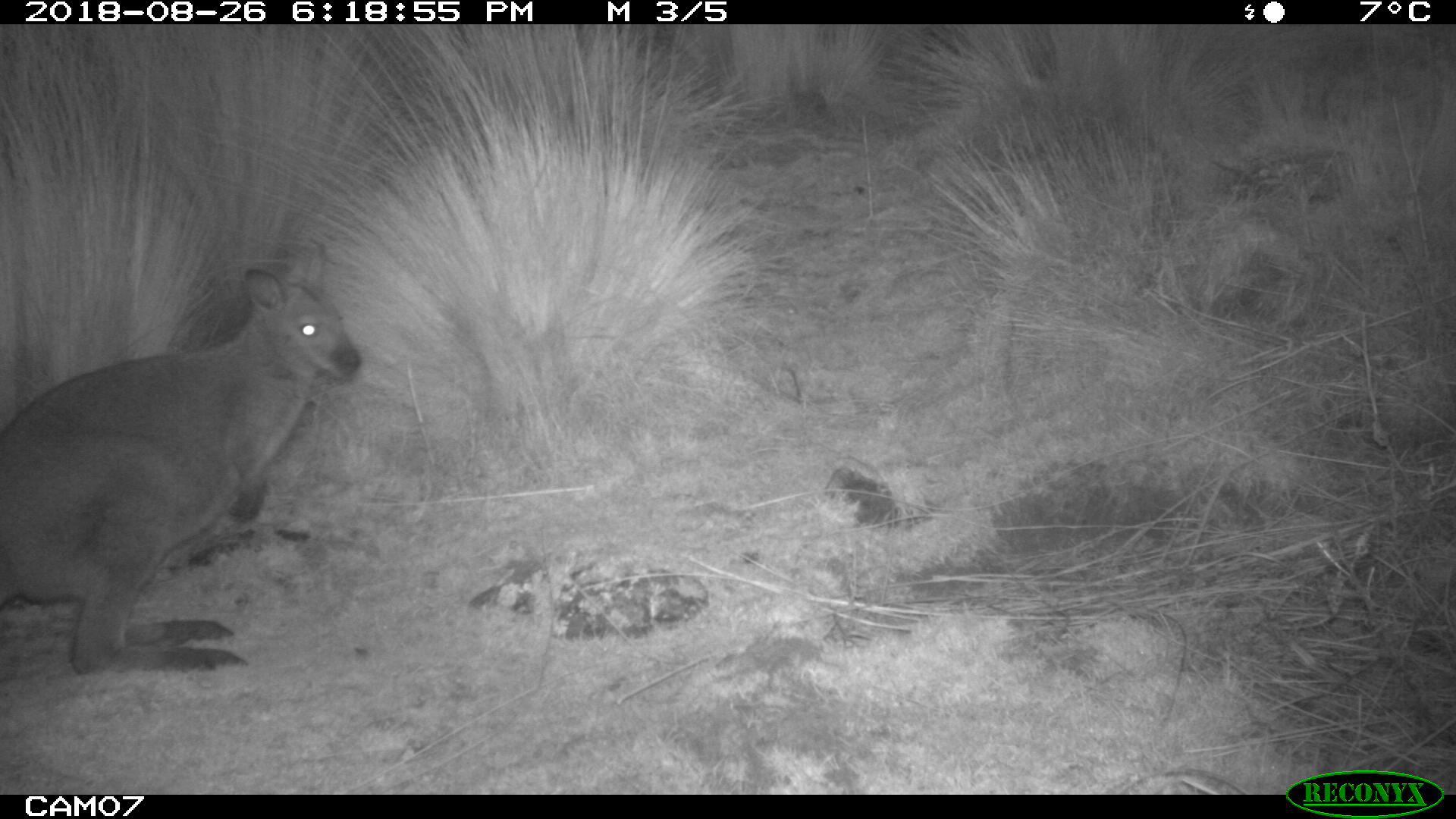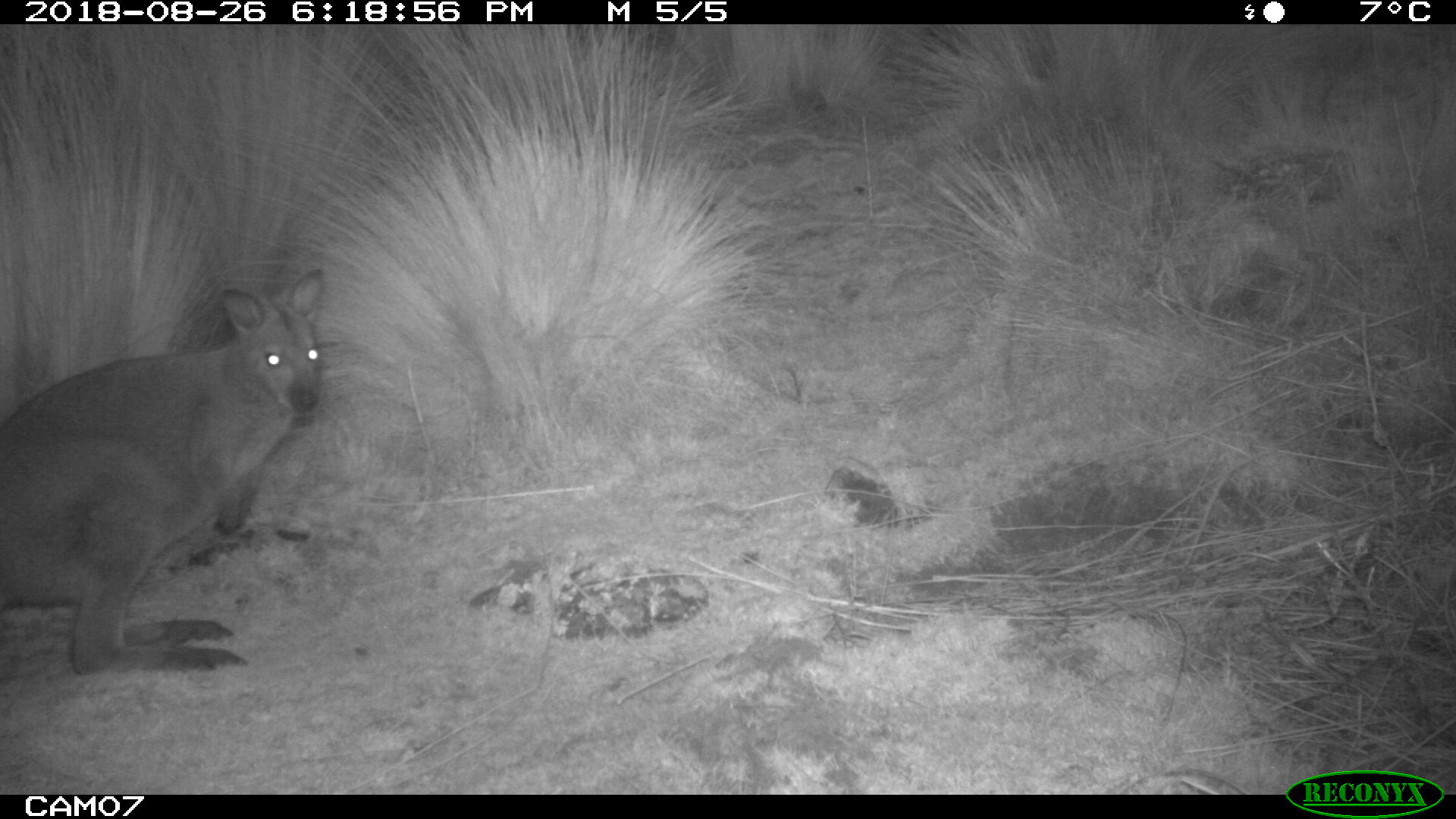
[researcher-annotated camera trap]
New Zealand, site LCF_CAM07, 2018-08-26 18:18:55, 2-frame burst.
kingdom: Animalia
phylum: Chordata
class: Mammalia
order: Diprotodontia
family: Macropodidae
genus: Notamacropus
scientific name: Notamacropus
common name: wallaby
Wallaby (Notamacropus).